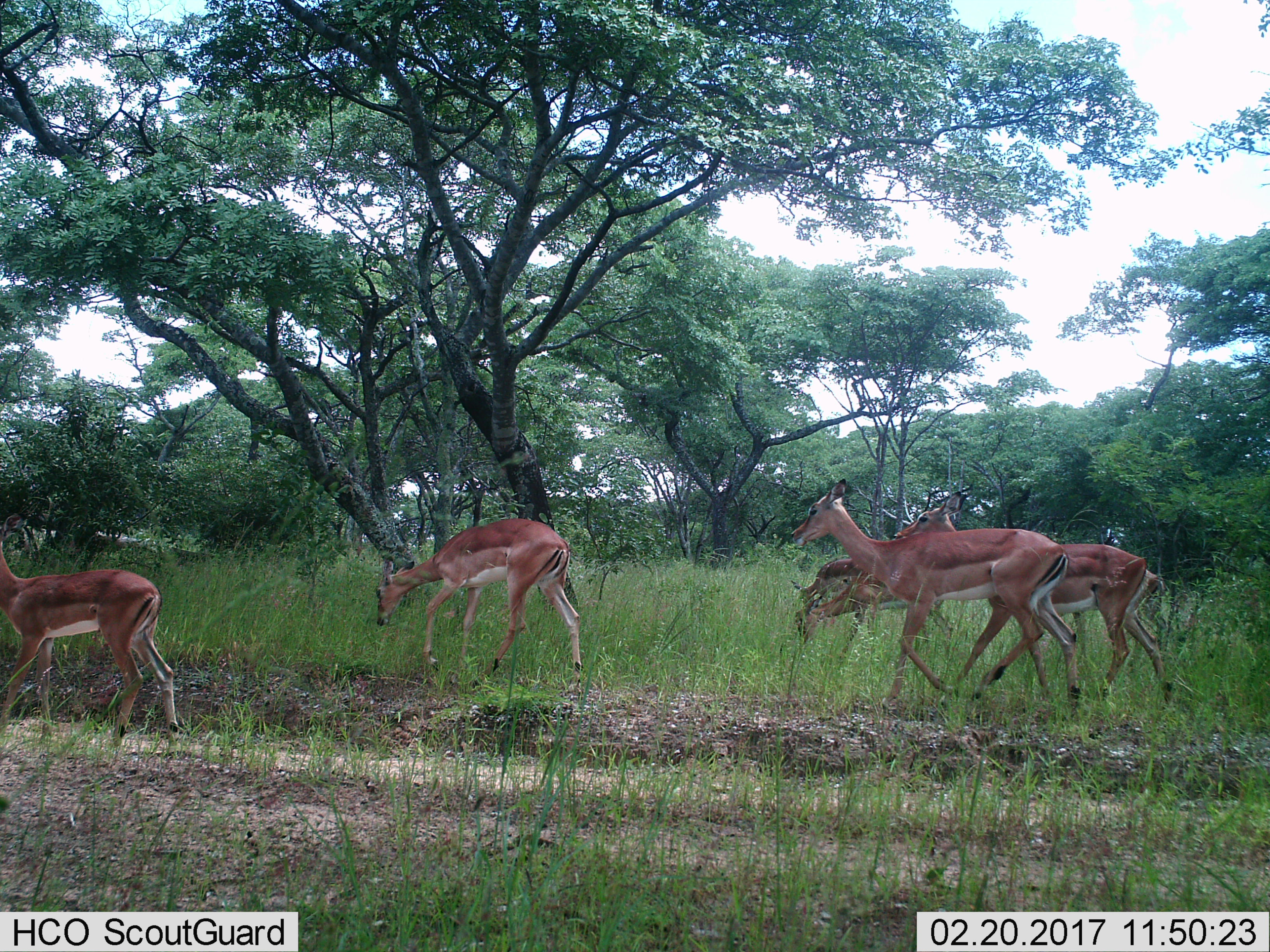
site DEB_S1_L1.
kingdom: Animalia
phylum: Chordata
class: Mammalia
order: Artiodactyla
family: Bovidae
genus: Aepyceros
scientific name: Aepyceros melampus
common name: impala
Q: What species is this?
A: Impala (Aepyceros melampus).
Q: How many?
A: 6.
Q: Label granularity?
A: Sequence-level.